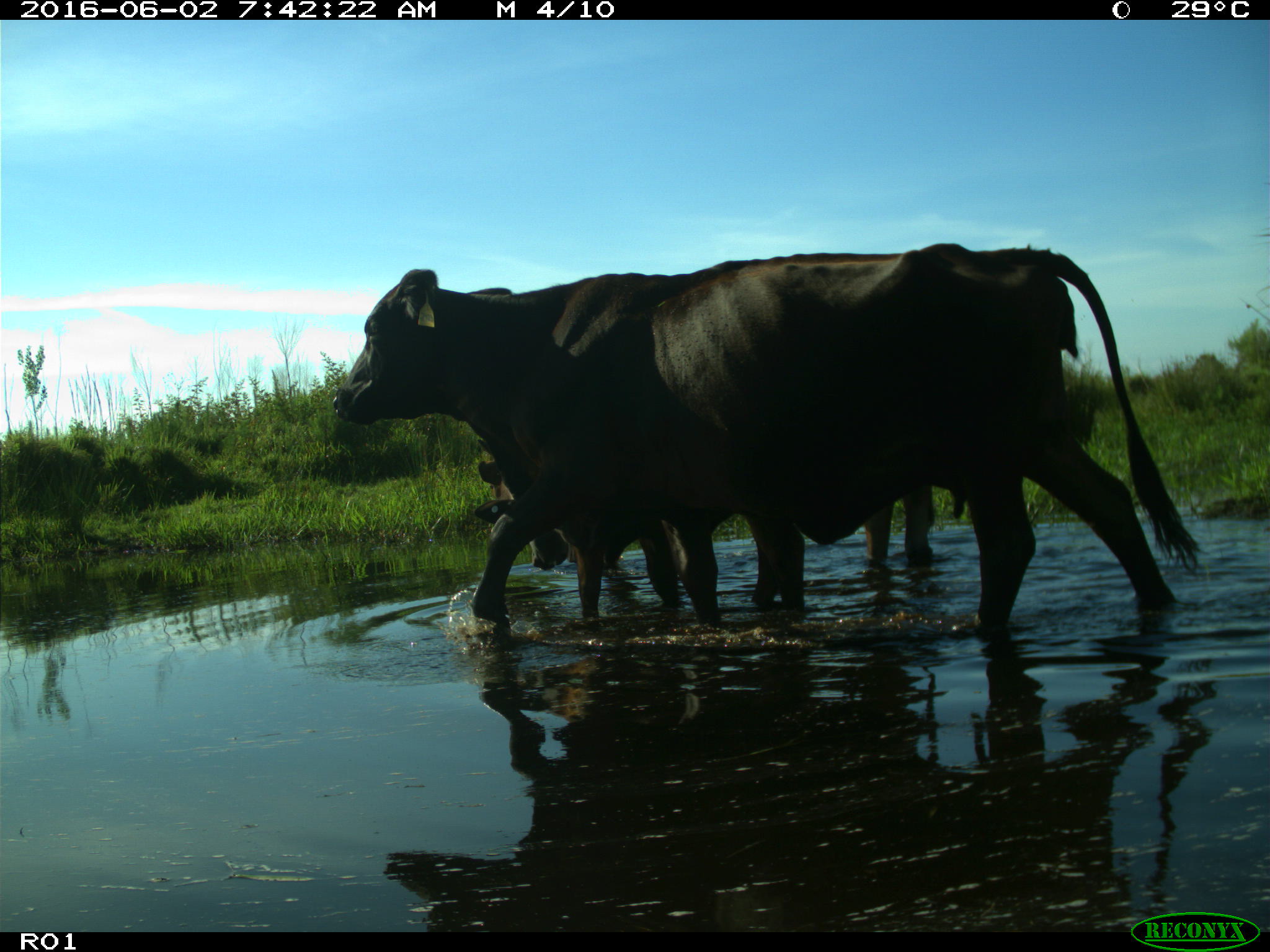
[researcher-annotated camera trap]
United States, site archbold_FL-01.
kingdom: Animalia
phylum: Chordata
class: Mammalia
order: Artiodactyla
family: Bovidae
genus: Bos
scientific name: Bos taurus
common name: domestic cow